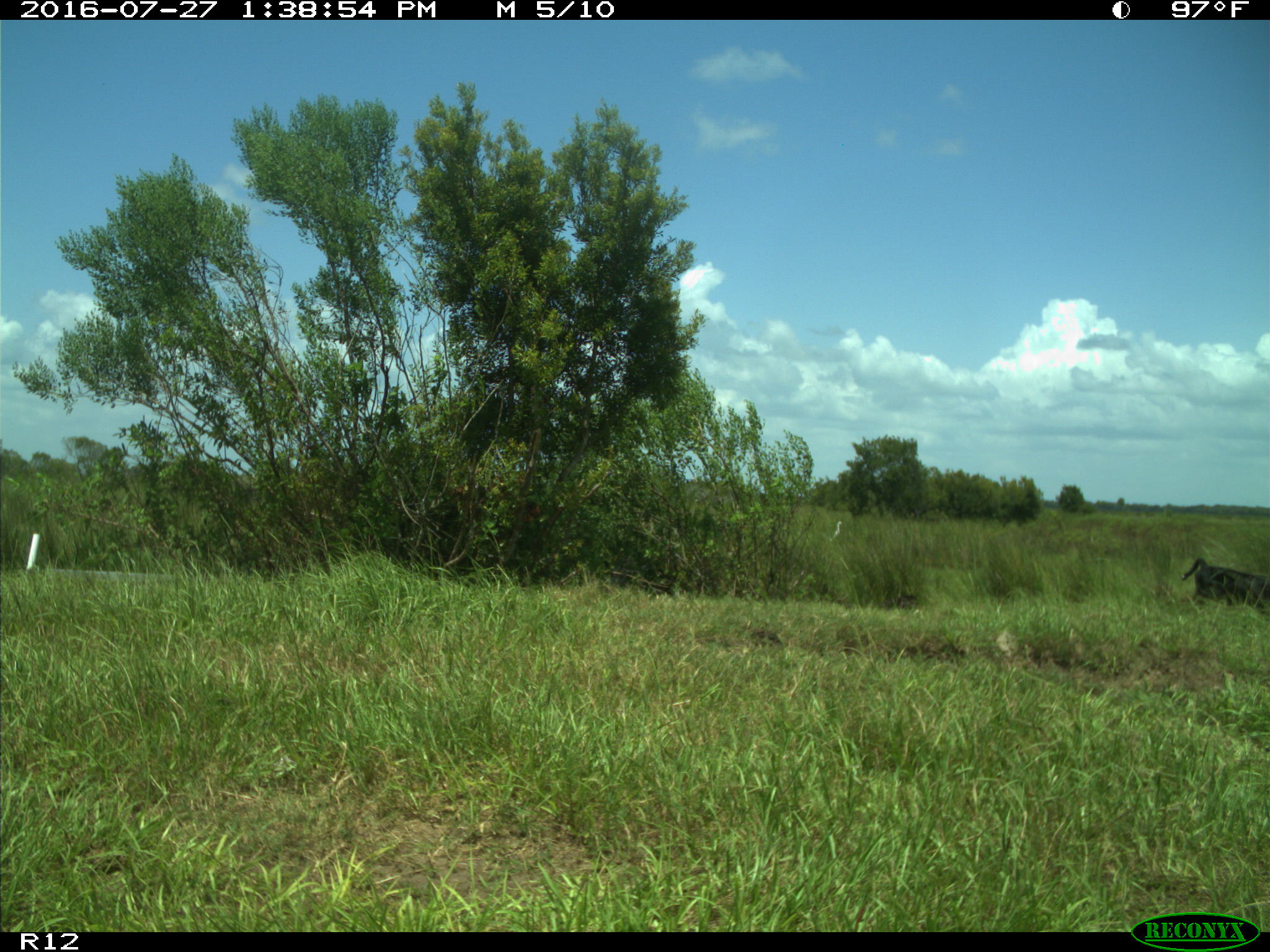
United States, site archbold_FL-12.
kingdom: Animalia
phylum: Chordata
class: Mammalia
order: Artiodactyla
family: Bovidae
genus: Bos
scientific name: Bos taurus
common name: domestic cow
Bos taurus (domestic cow).